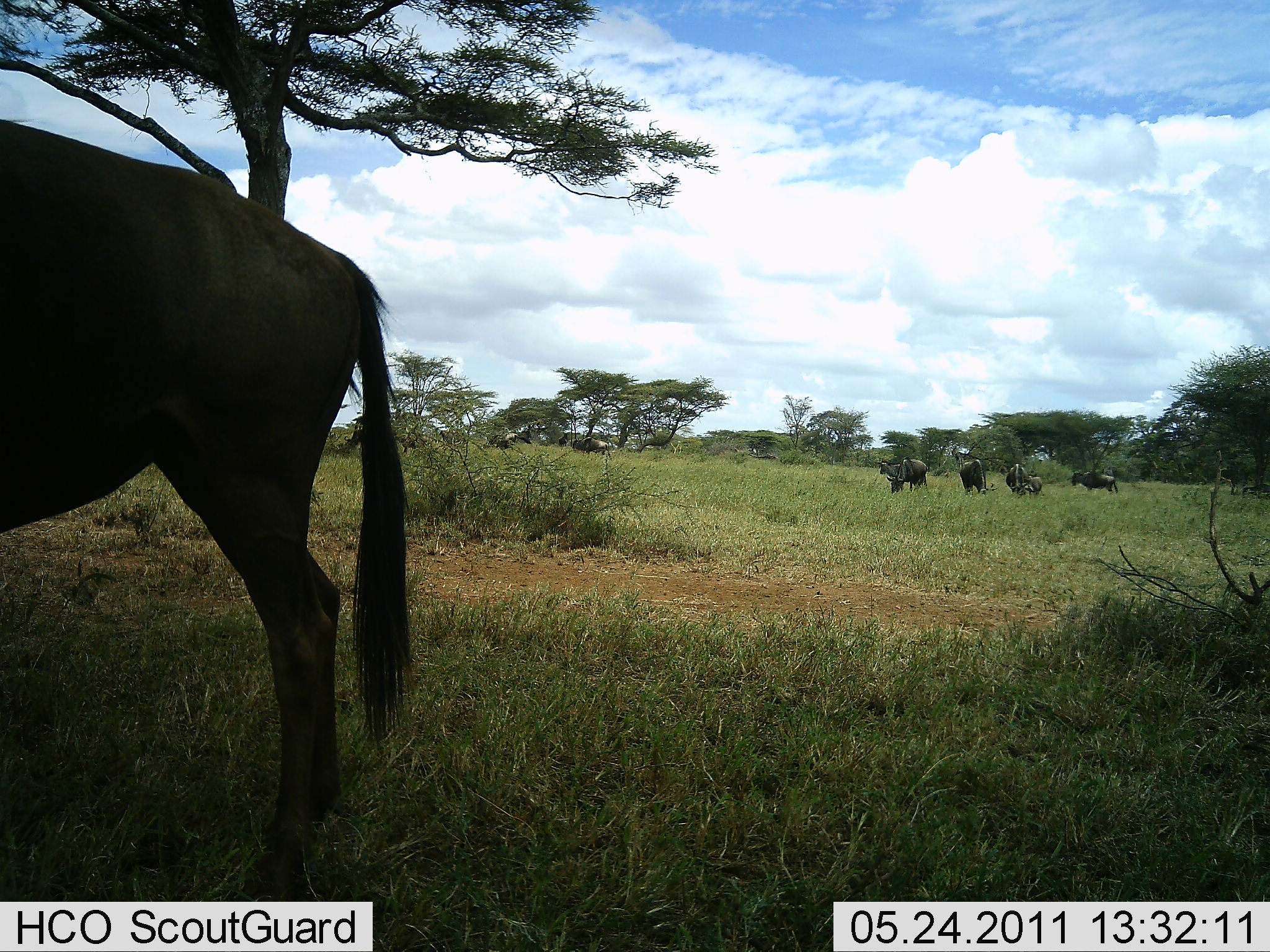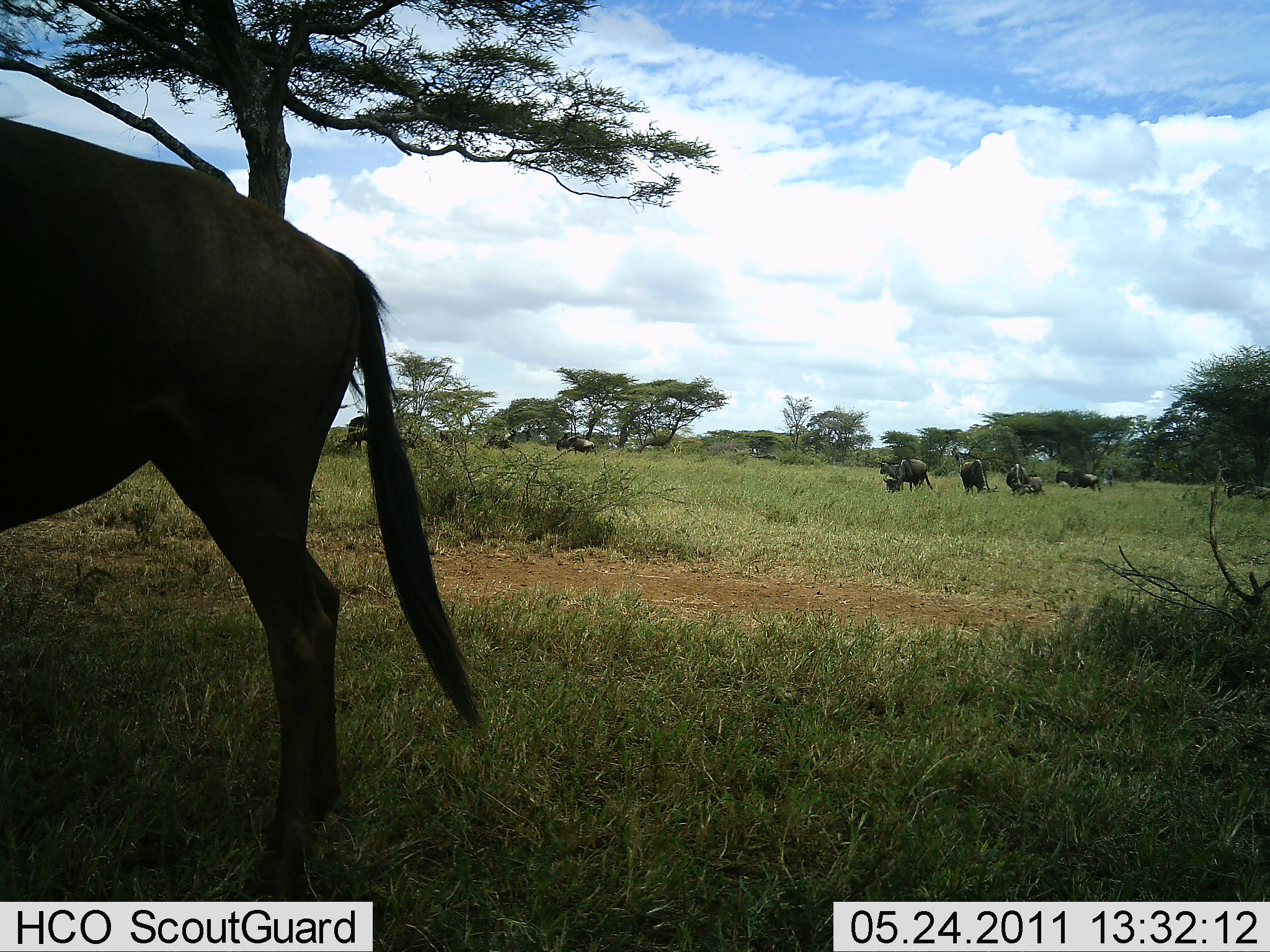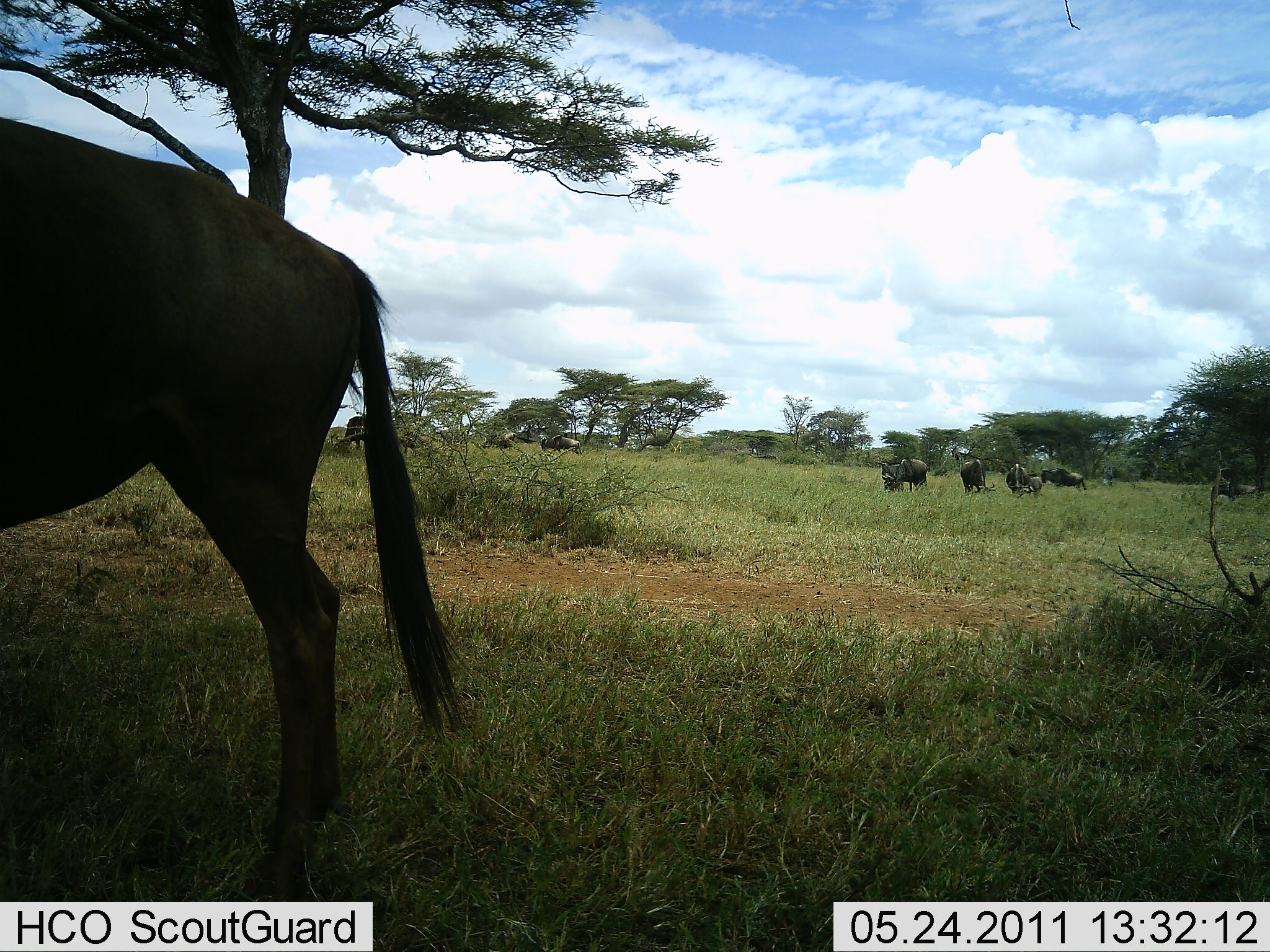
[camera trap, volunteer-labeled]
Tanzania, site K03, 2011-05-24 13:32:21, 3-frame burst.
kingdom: Animalia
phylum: Chordata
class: Mammalia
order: Artiodactyla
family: Bovidae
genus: Connochaetes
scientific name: Connochaetes taurinus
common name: blue wildebeest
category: wildebeest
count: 9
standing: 40%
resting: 10%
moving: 30%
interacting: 0%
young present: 20%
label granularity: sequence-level